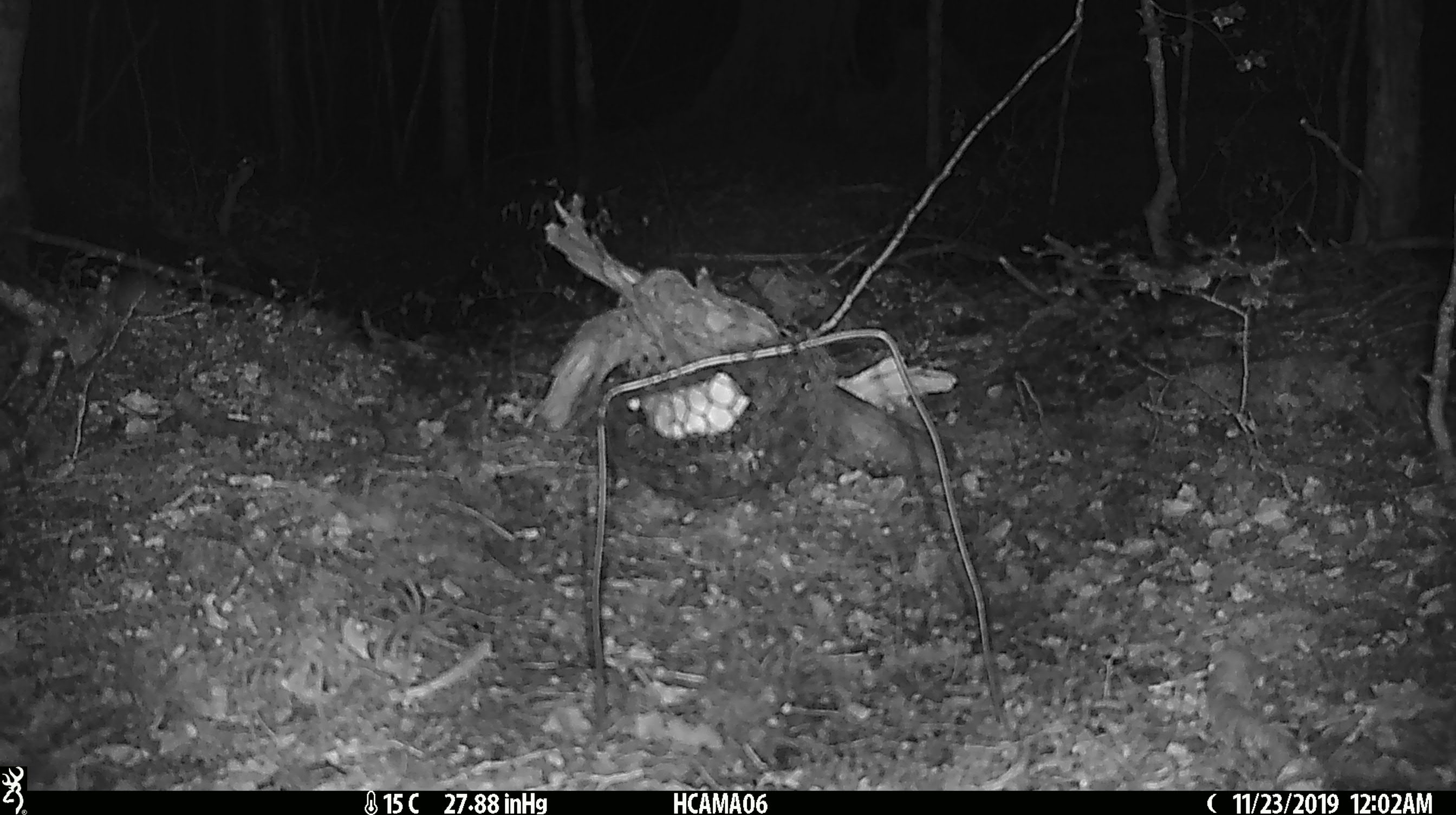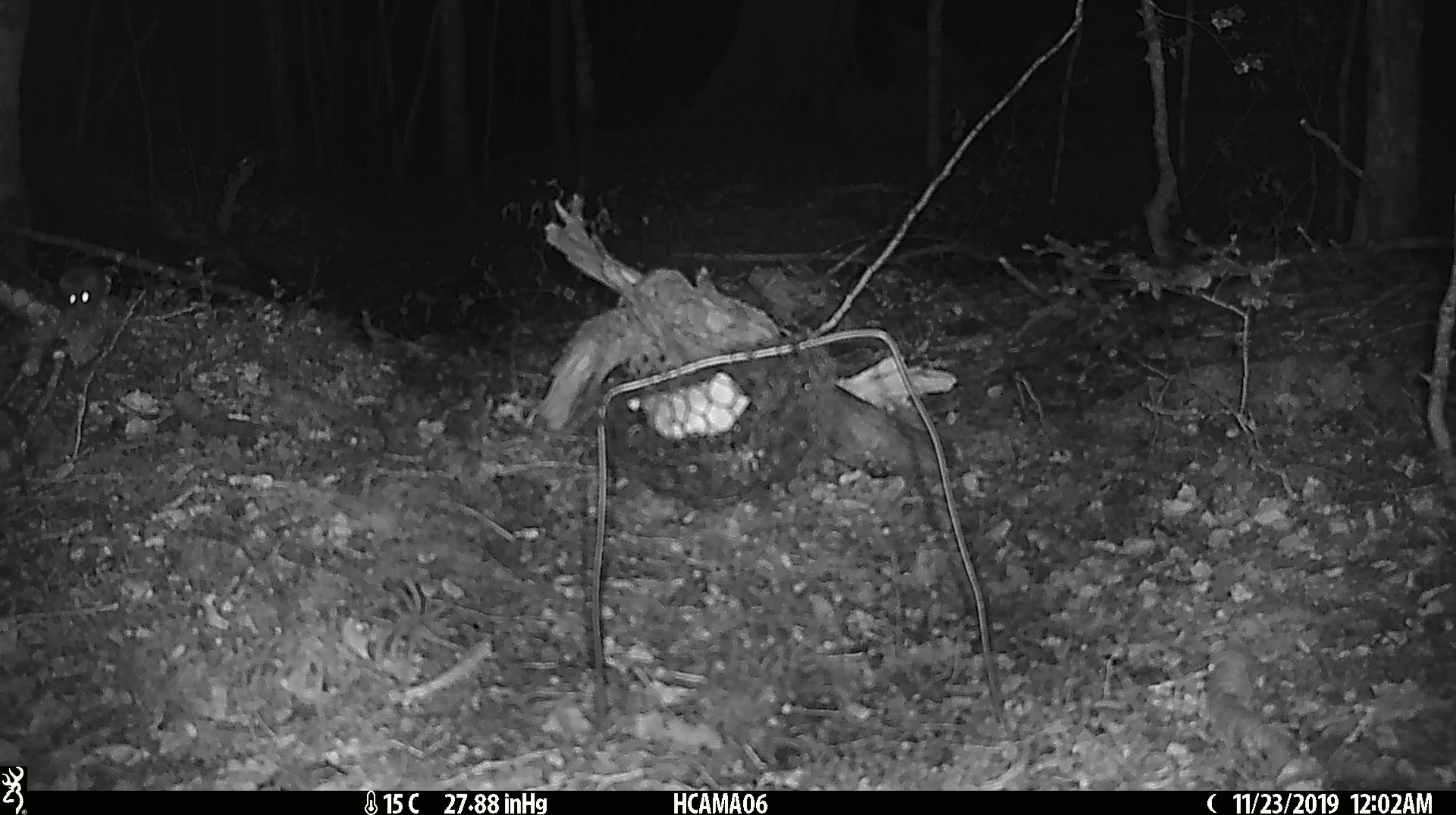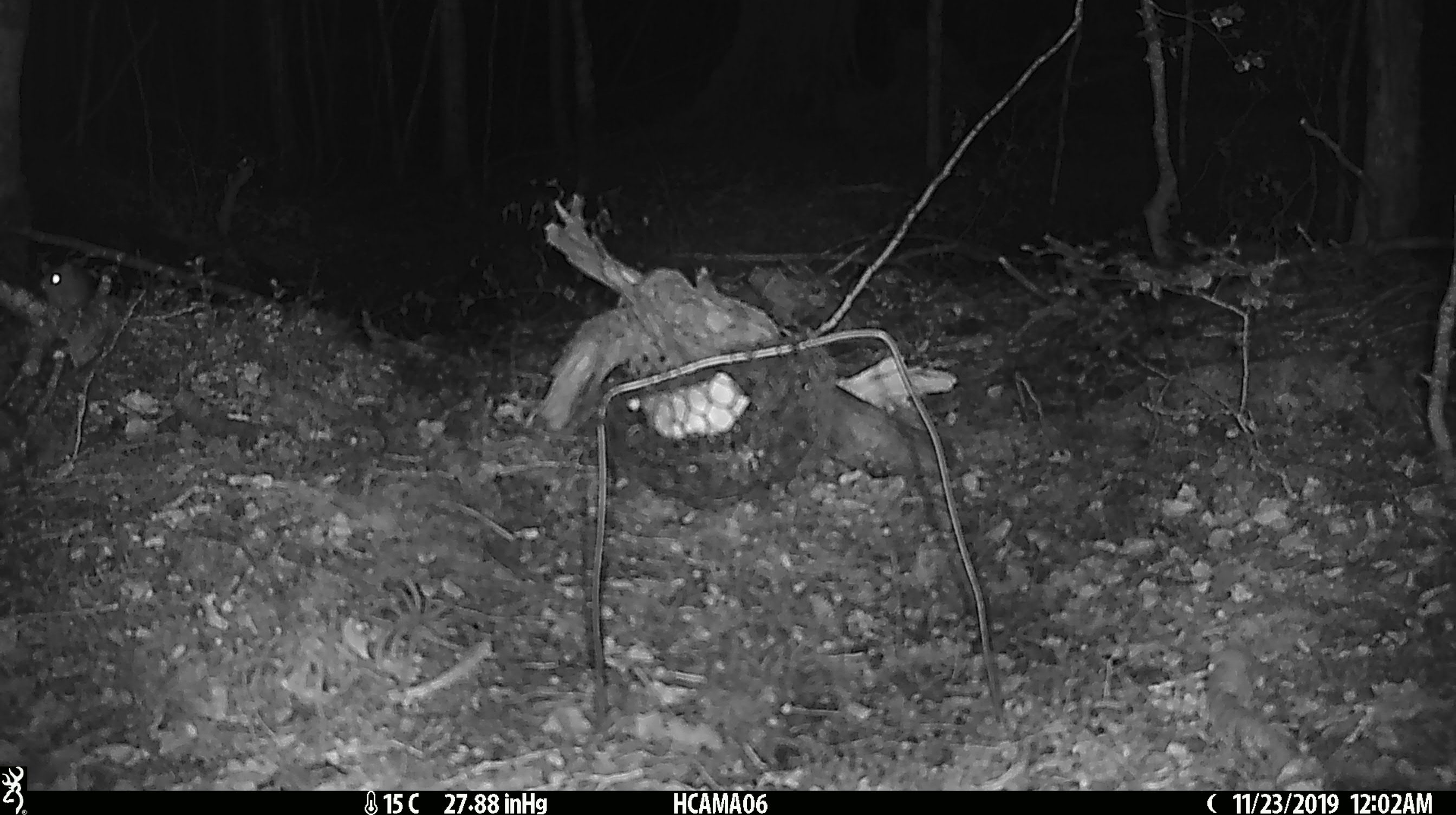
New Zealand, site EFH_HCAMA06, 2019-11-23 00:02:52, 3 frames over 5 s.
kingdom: Animalia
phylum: Chordata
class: Mammalia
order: Rodentia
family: Muridae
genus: Mus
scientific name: Mus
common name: mouse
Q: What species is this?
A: Mouse (Mus).